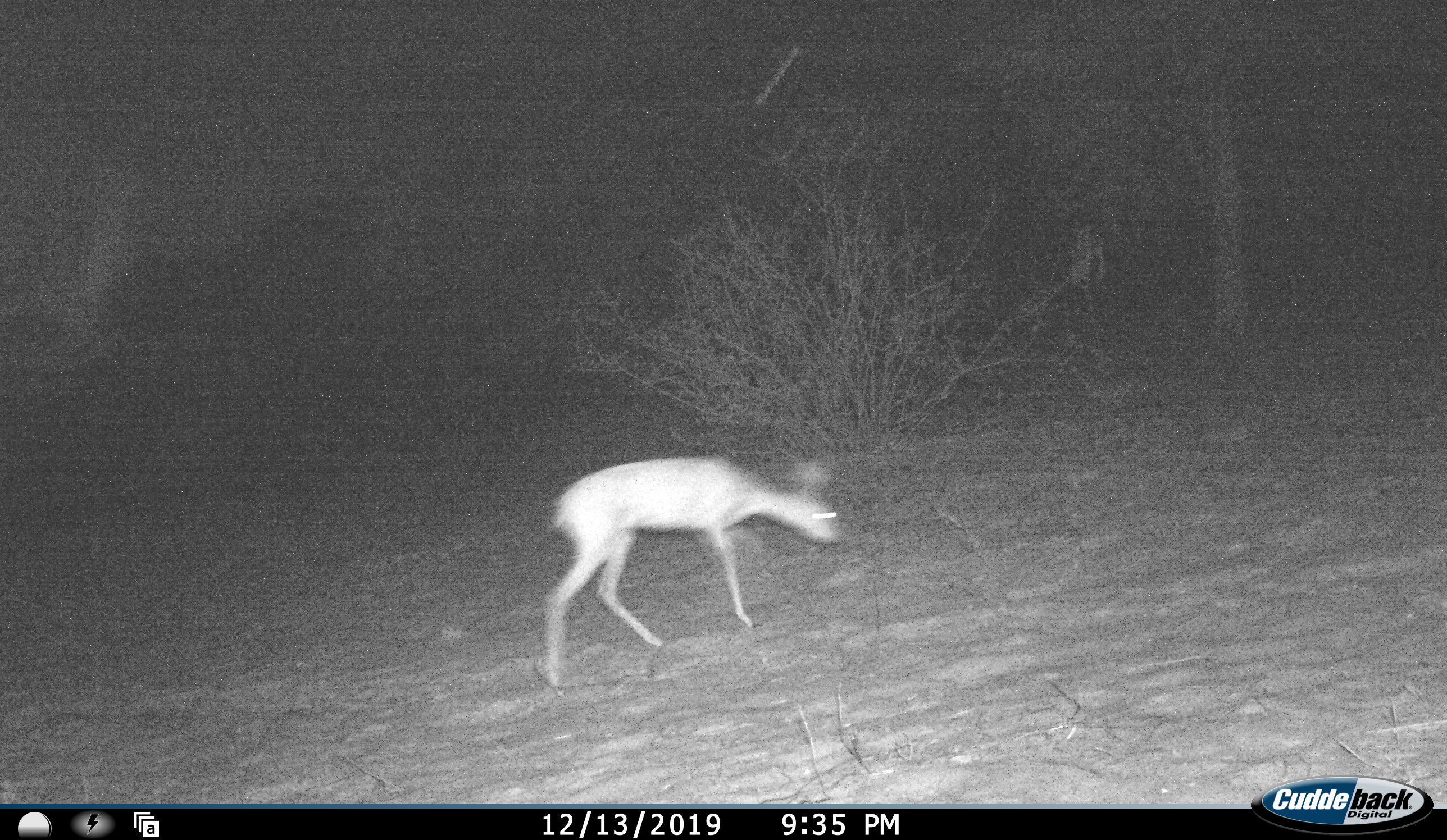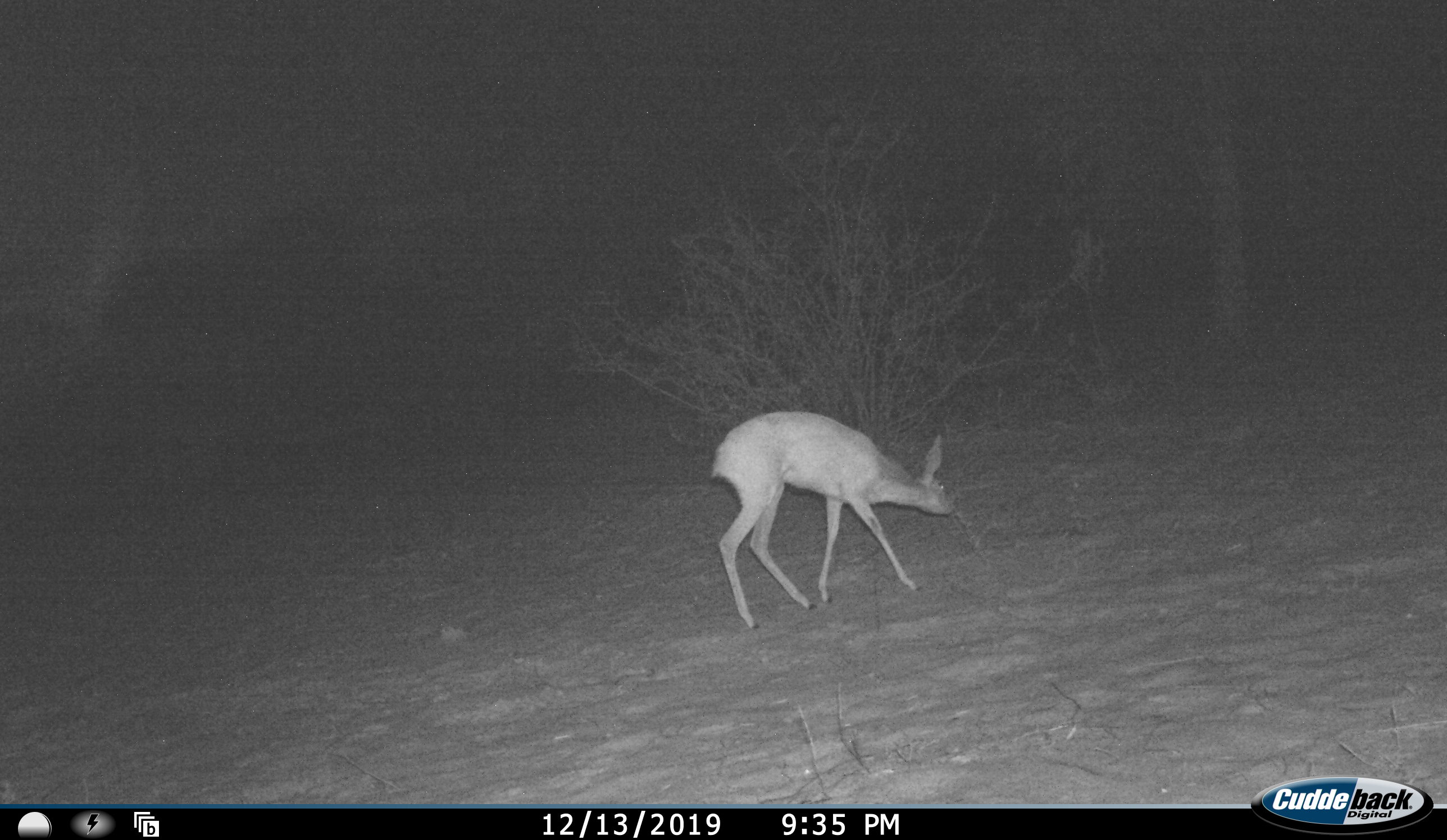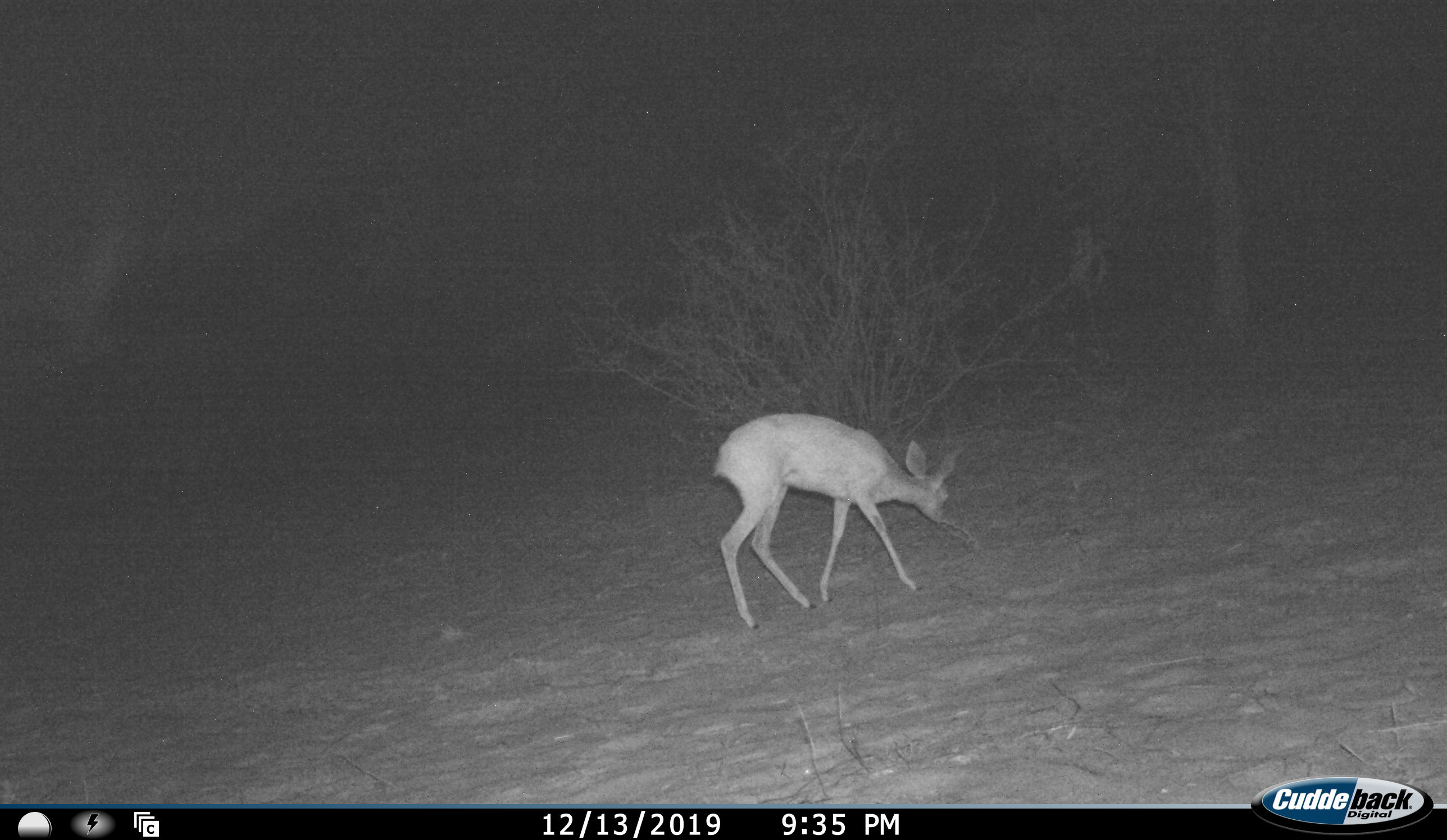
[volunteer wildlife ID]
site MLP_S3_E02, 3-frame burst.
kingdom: Animalia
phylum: Chordata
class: Mammalia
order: Artiodactyla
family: Bovidae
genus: Raphicerus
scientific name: Raphicerus campestris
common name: steenbok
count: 1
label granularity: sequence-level